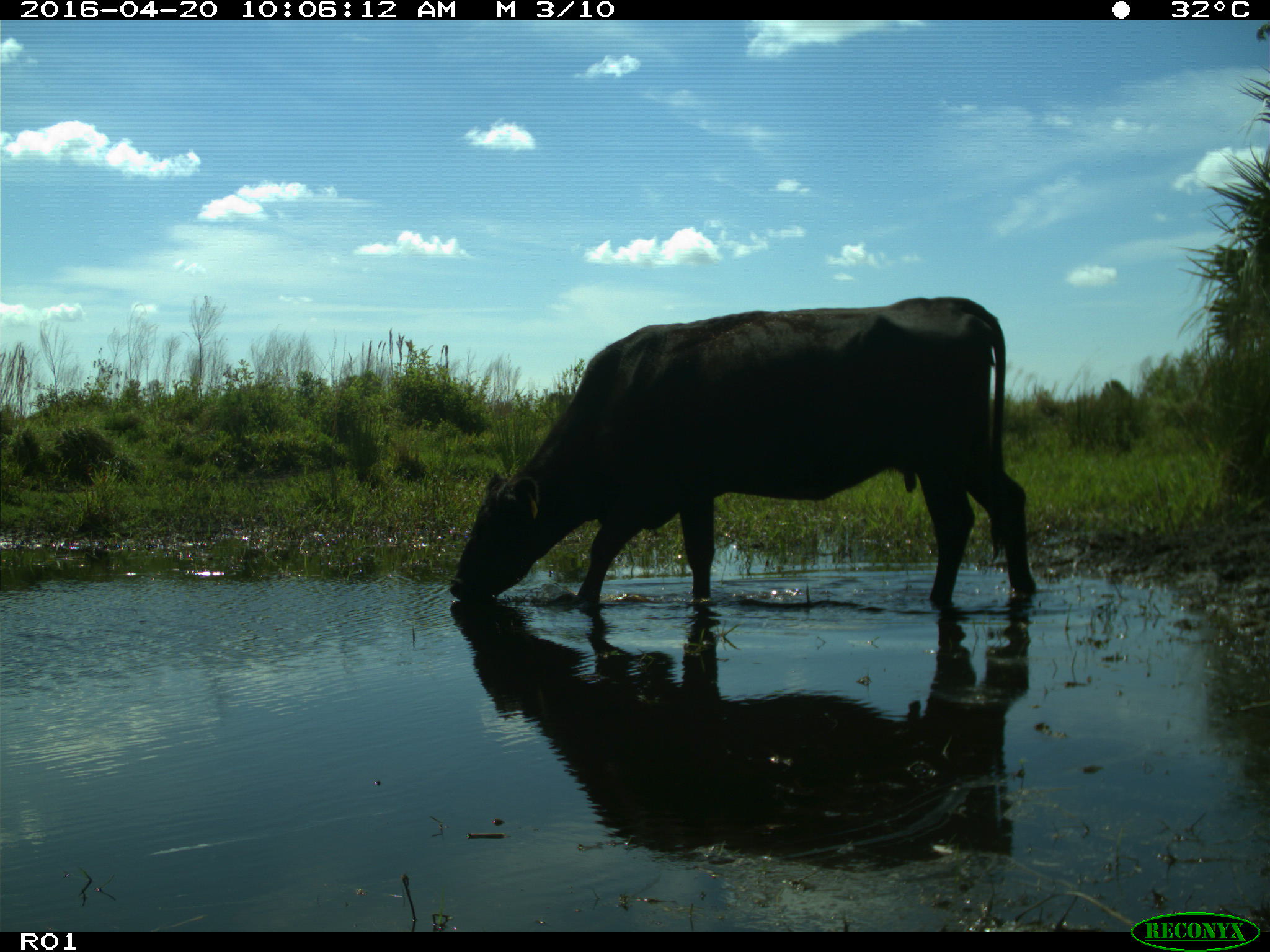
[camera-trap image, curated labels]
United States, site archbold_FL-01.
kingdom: Animalia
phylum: Chordata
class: Mammalia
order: Artiodactyla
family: Bovidae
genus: Bos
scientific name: Bos taurus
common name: domestic cow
Bos taurus (domestic cow).